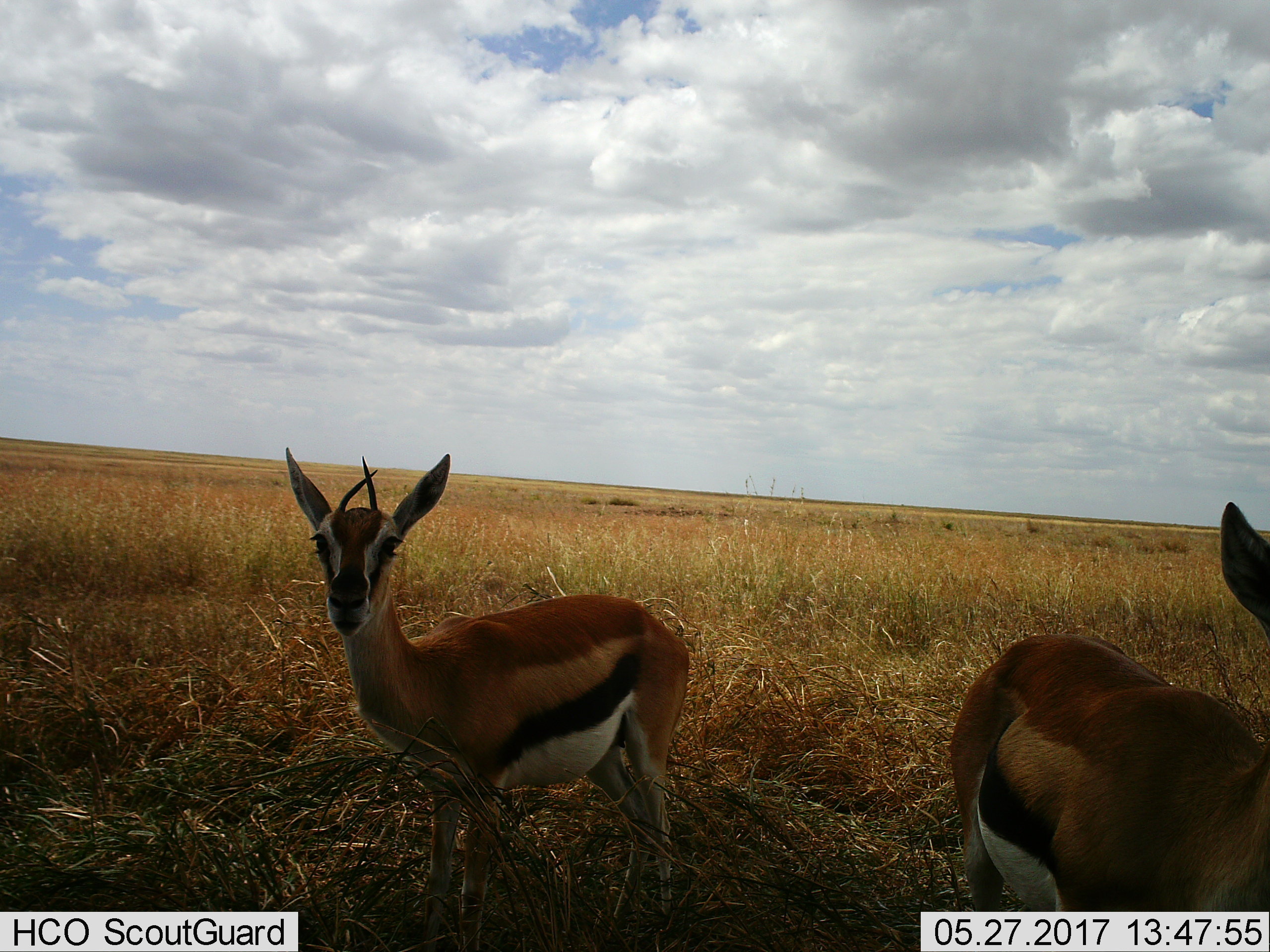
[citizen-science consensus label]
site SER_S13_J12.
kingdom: Animalia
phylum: Chordata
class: Mammalia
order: Artiodactyla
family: Bovidae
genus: Eudorcas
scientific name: Eudorcas thomsonii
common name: thomson's gazelle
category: gazellethomsons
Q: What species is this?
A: Gazellethomsons (thomson's gazelle) (Eudorcas thomsonii).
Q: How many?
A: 2.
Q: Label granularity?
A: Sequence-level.